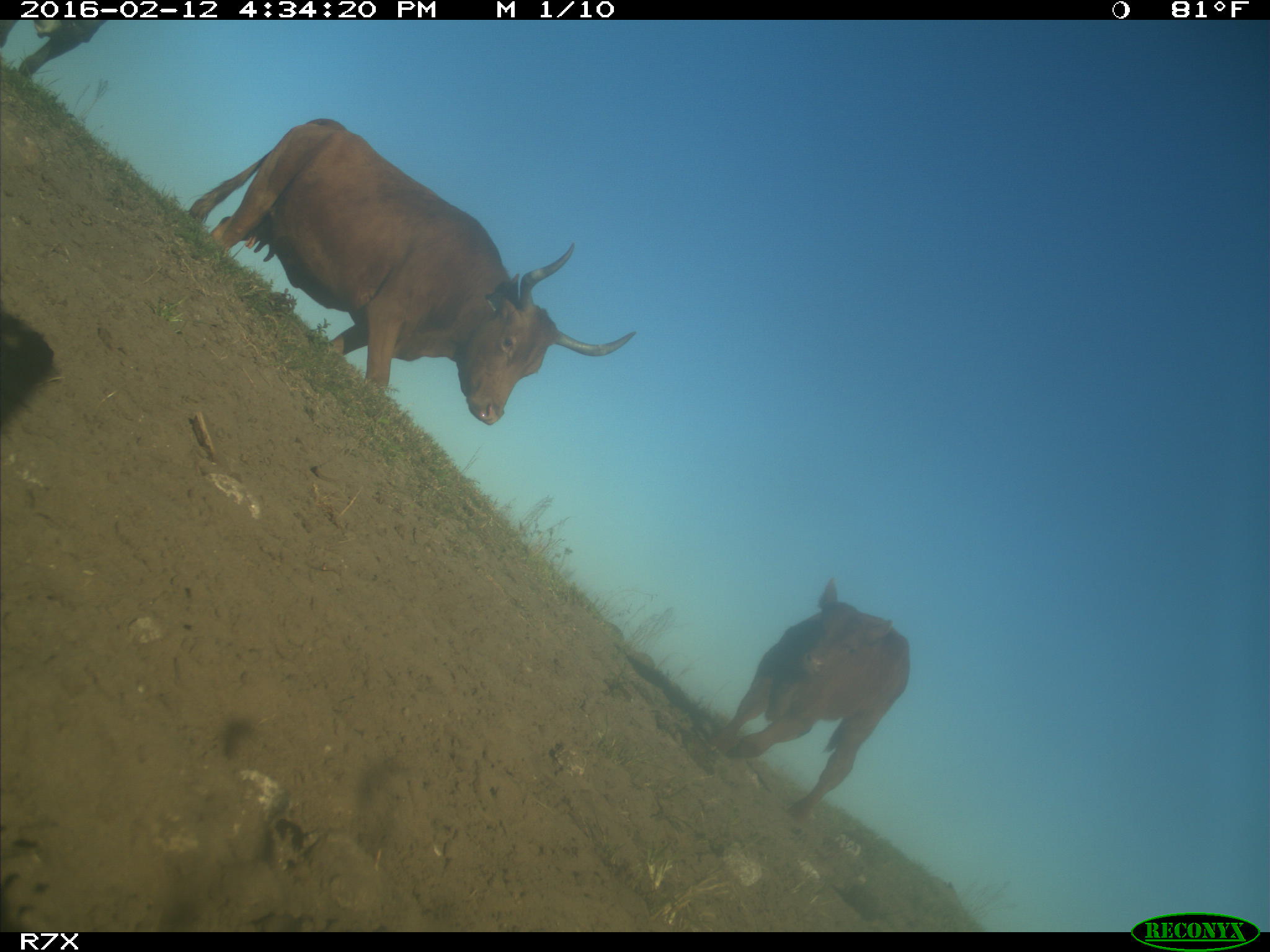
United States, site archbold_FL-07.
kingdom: Animalia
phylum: Chordata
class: Mammalia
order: Artiodactyla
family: Bovidae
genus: Bos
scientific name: Bos taurus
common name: domestic cow